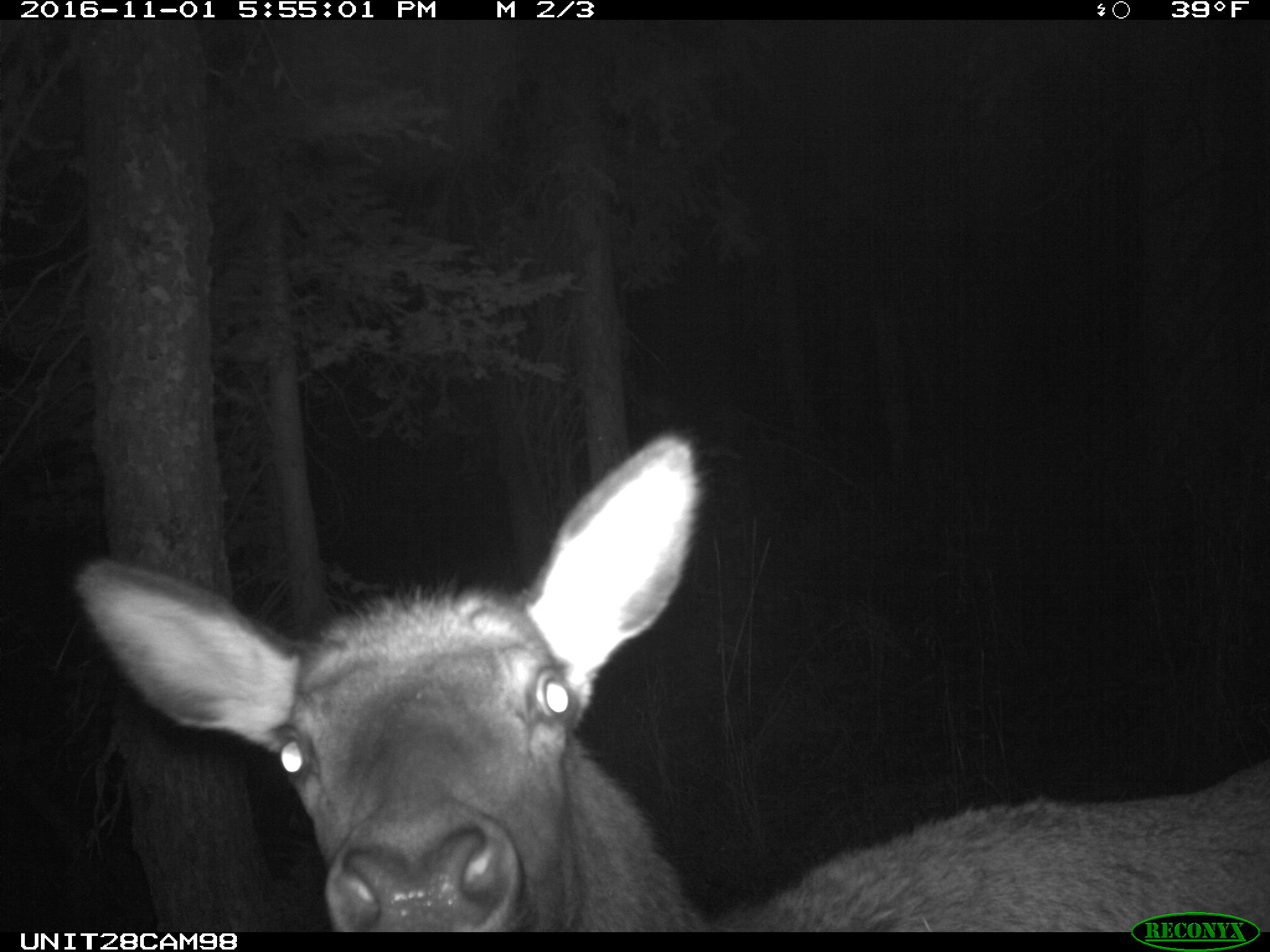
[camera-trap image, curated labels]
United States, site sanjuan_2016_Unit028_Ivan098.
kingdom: Animalia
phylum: Chordata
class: Mammalia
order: Artiodactyla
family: Cervidae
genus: Cervus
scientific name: Cervus elaphus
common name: red deer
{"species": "Cervus elaphus (red deer)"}